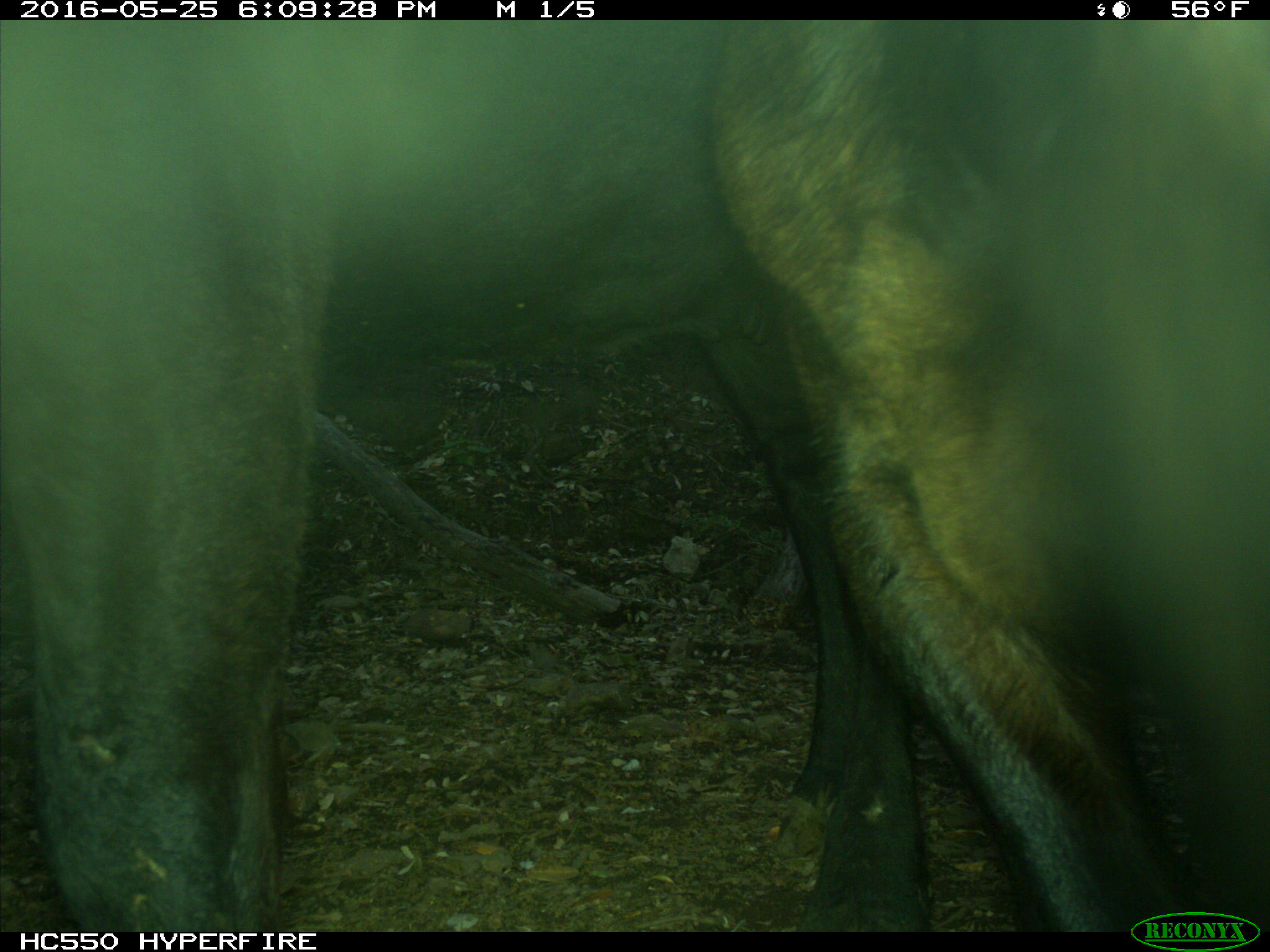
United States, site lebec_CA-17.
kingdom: Animalia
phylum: Chordata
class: Mammalia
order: Artiodactyla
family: Bovidae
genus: Bos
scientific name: Bos taurus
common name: domestic cow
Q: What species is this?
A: Bos taurus (domestic cow).